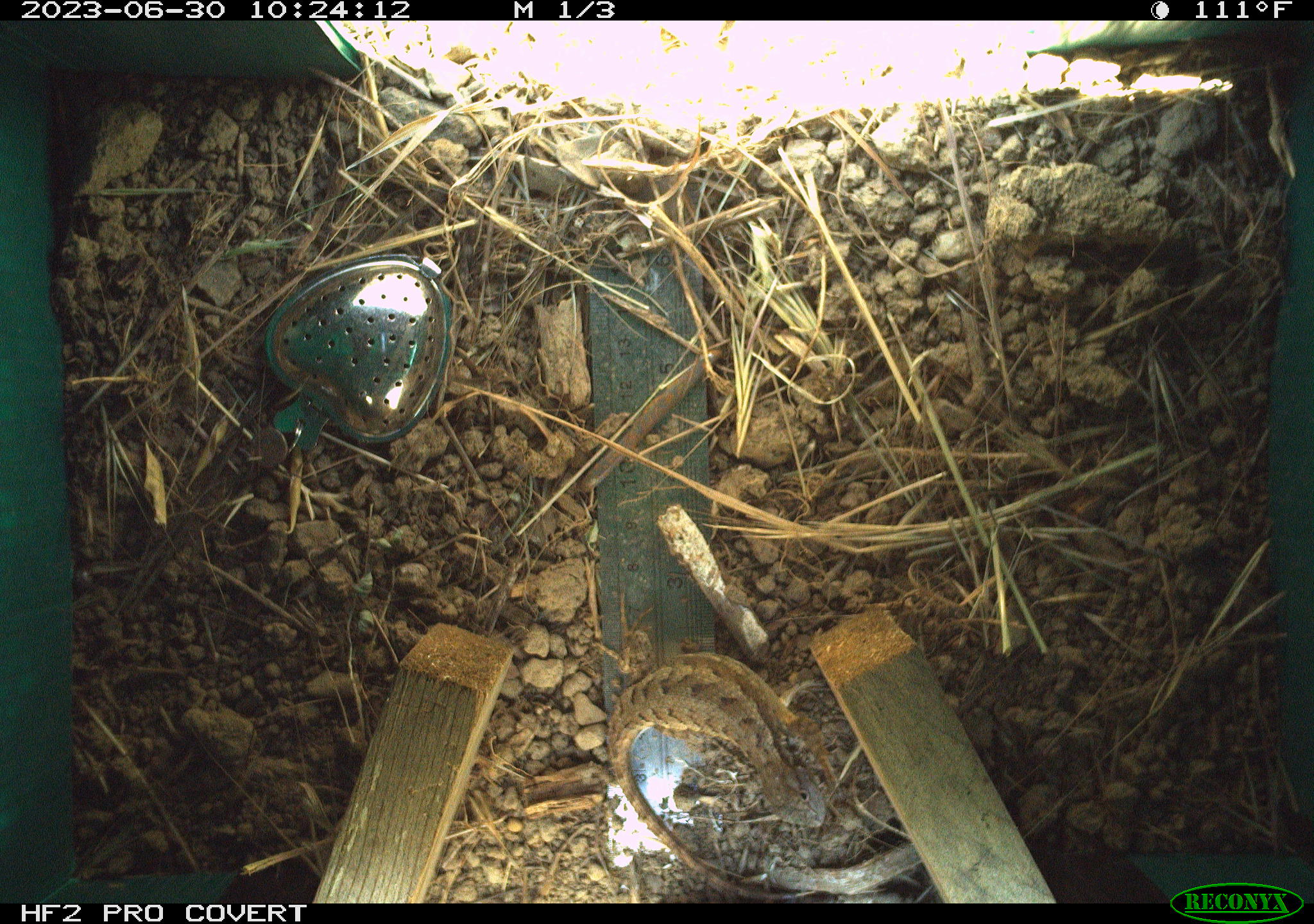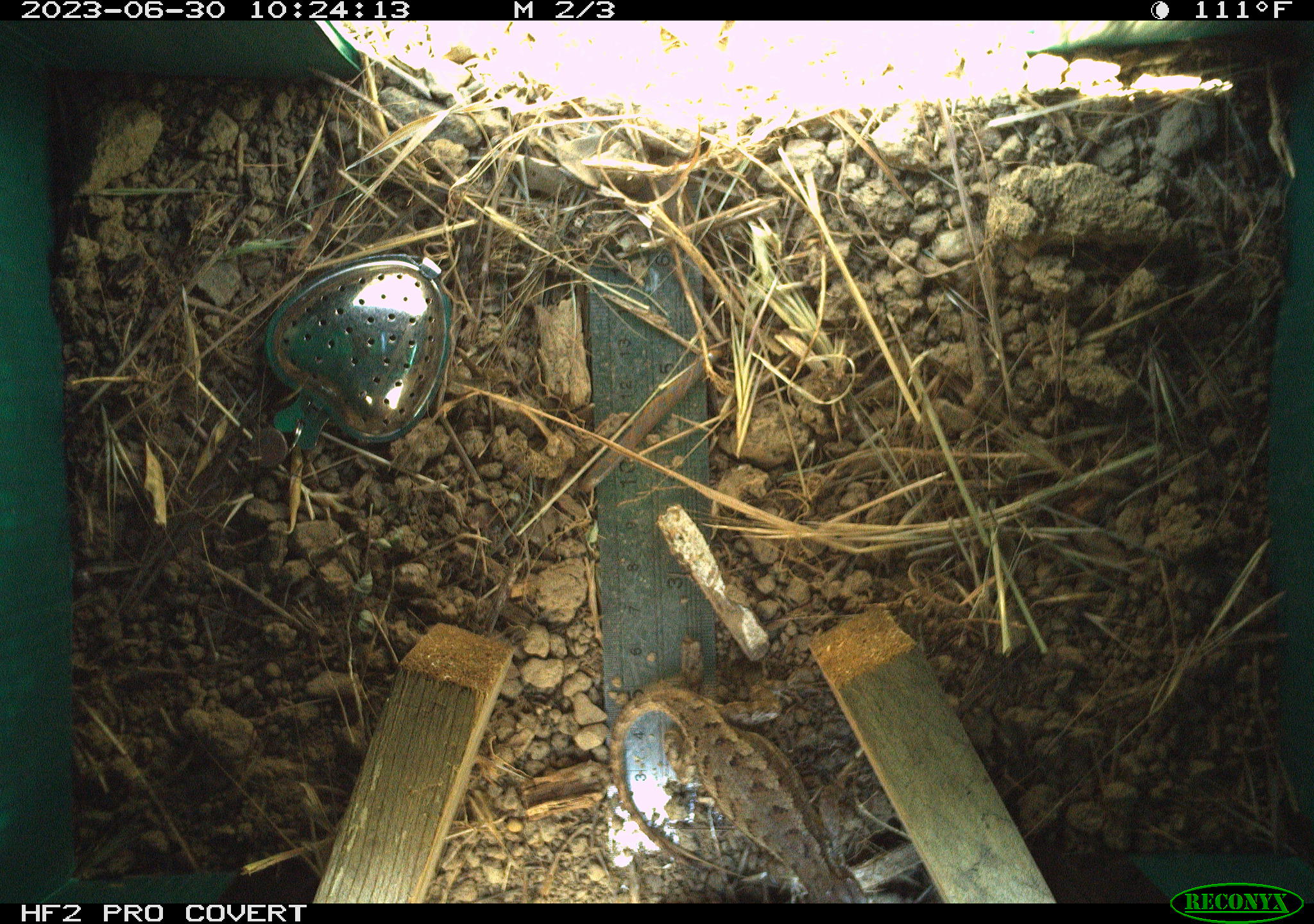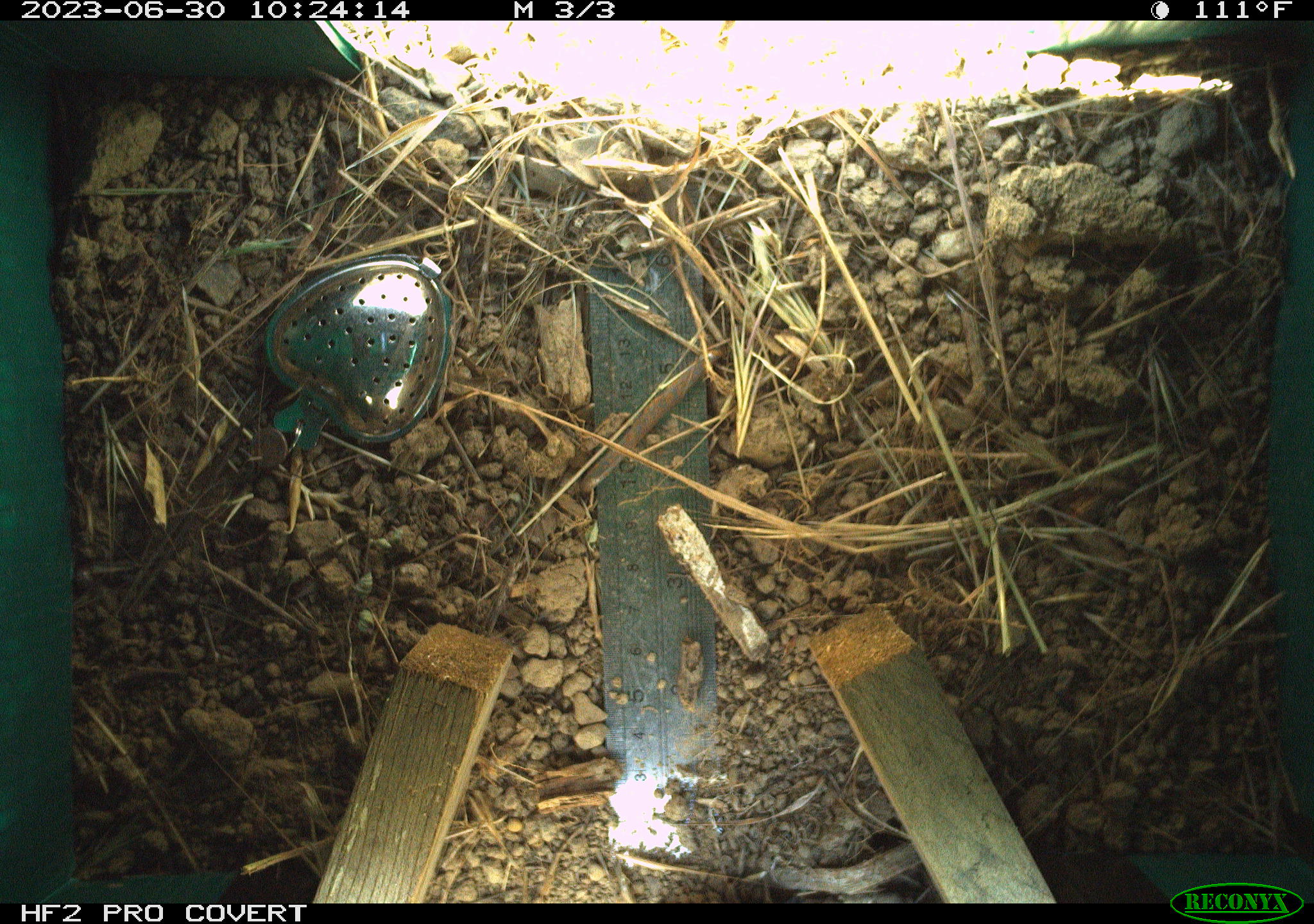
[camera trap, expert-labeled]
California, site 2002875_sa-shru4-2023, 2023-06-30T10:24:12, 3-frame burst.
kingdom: Animalia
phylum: Chordata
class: Reptilia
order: Squamata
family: Phrynosomatidae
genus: Sceloporus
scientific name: Sceloporus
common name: spiny lizards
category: sceloporus species